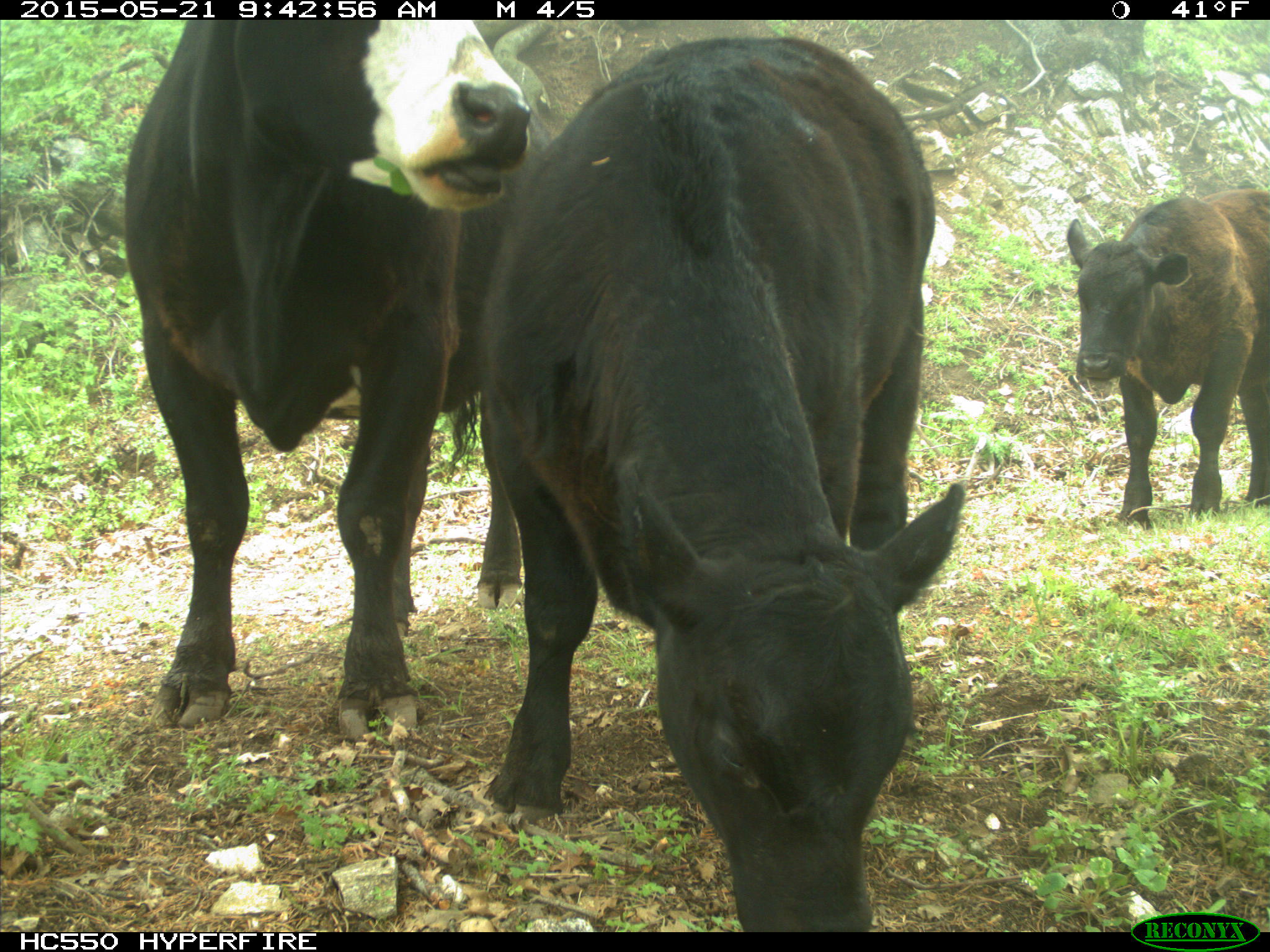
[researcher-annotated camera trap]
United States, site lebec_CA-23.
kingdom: Animalia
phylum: Chordata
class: Mammalia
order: Artiodactyla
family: Bovidae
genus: Bos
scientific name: Bos taurus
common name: domestic cow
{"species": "Bos taurus (domestic cow)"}